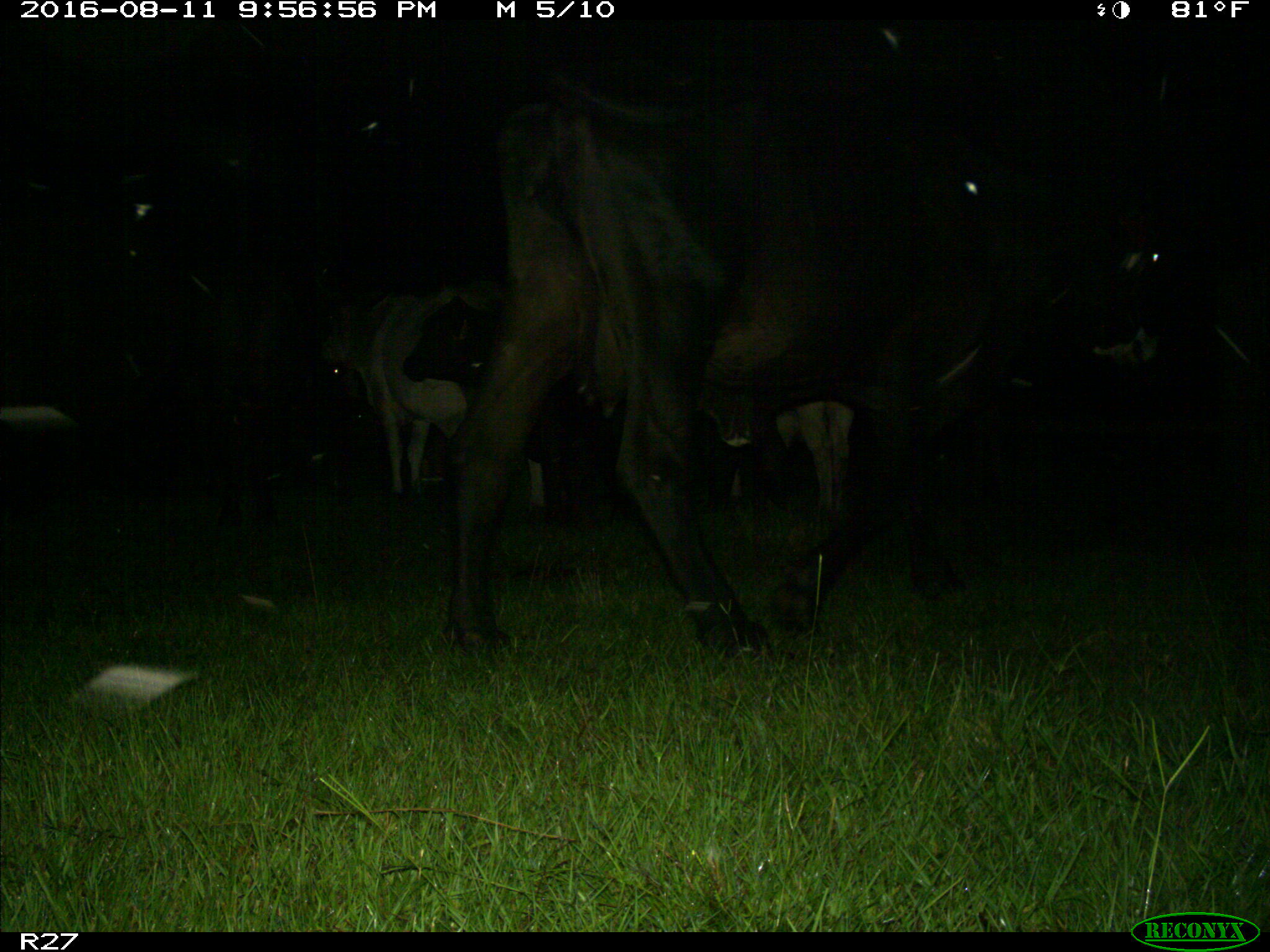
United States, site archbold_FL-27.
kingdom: Animalia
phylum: Chordata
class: Mammalia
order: Artiodactyla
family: Bovidae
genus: Bos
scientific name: Bos taurus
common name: domestic cow